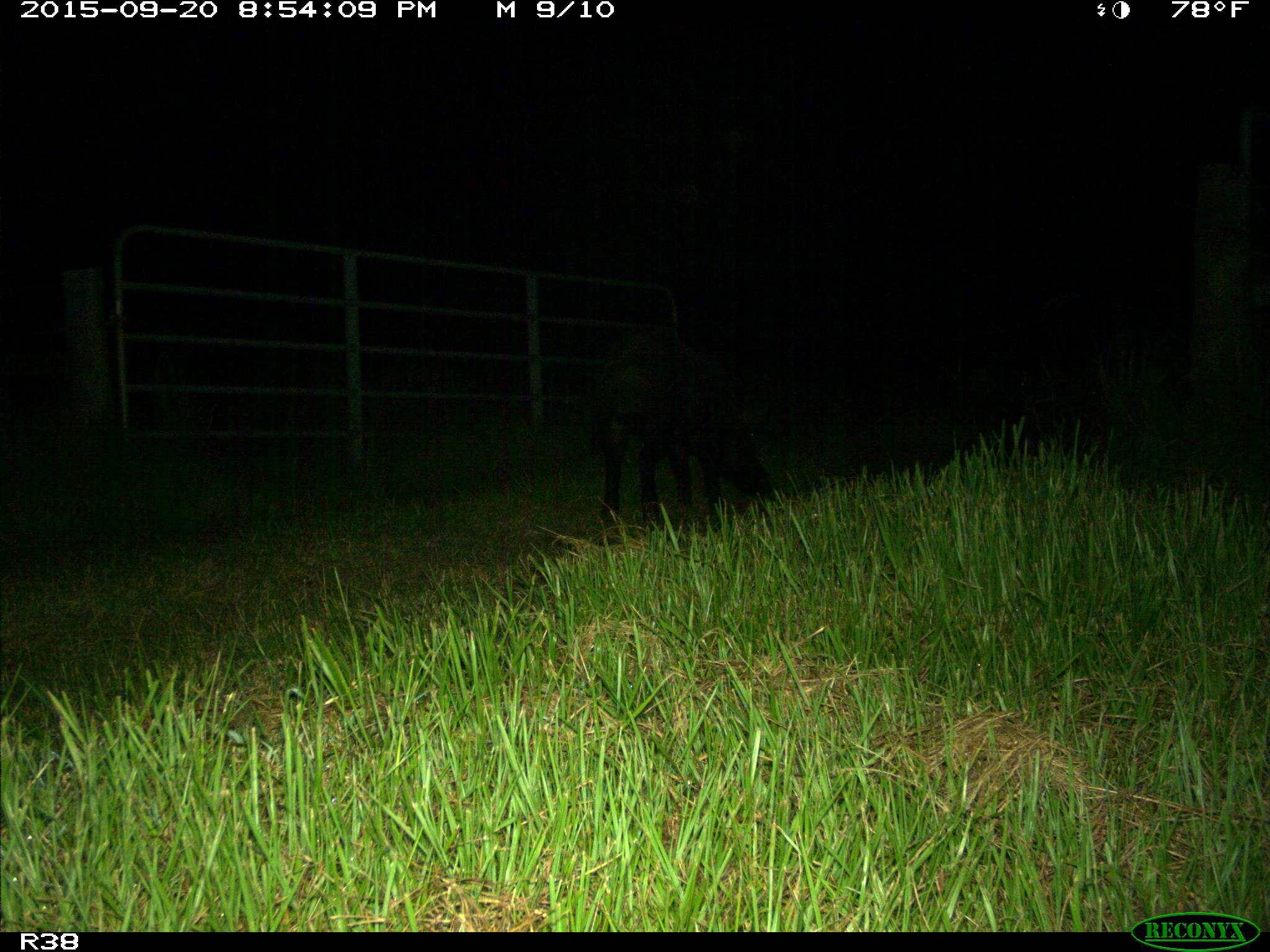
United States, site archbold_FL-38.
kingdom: Animalia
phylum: Chordata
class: Mammalia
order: Artiodactyla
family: Suidae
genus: Sus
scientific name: Sus scrofa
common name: wild boar